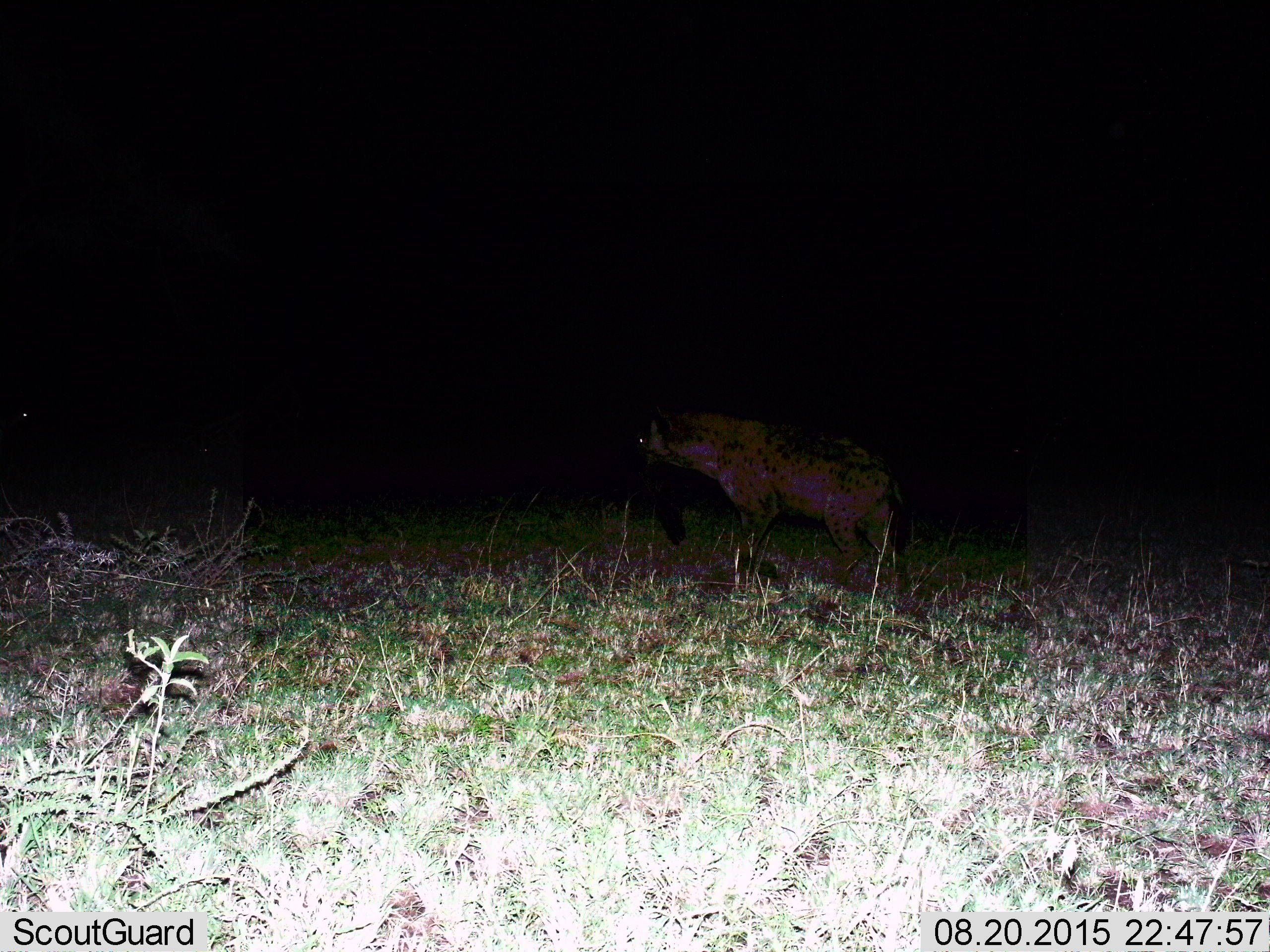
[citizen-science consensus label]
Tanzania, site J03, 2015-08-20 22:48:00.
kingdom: Animalia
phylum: Chordata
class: Mammalia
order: Carnivora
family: Hyaenidae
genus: Crocuta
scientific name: Crocuta crocuta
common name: spotted hyena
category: hyenaspotted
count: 1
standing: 60%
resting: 0%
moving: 40%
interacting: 0%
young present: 0%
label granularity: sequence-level